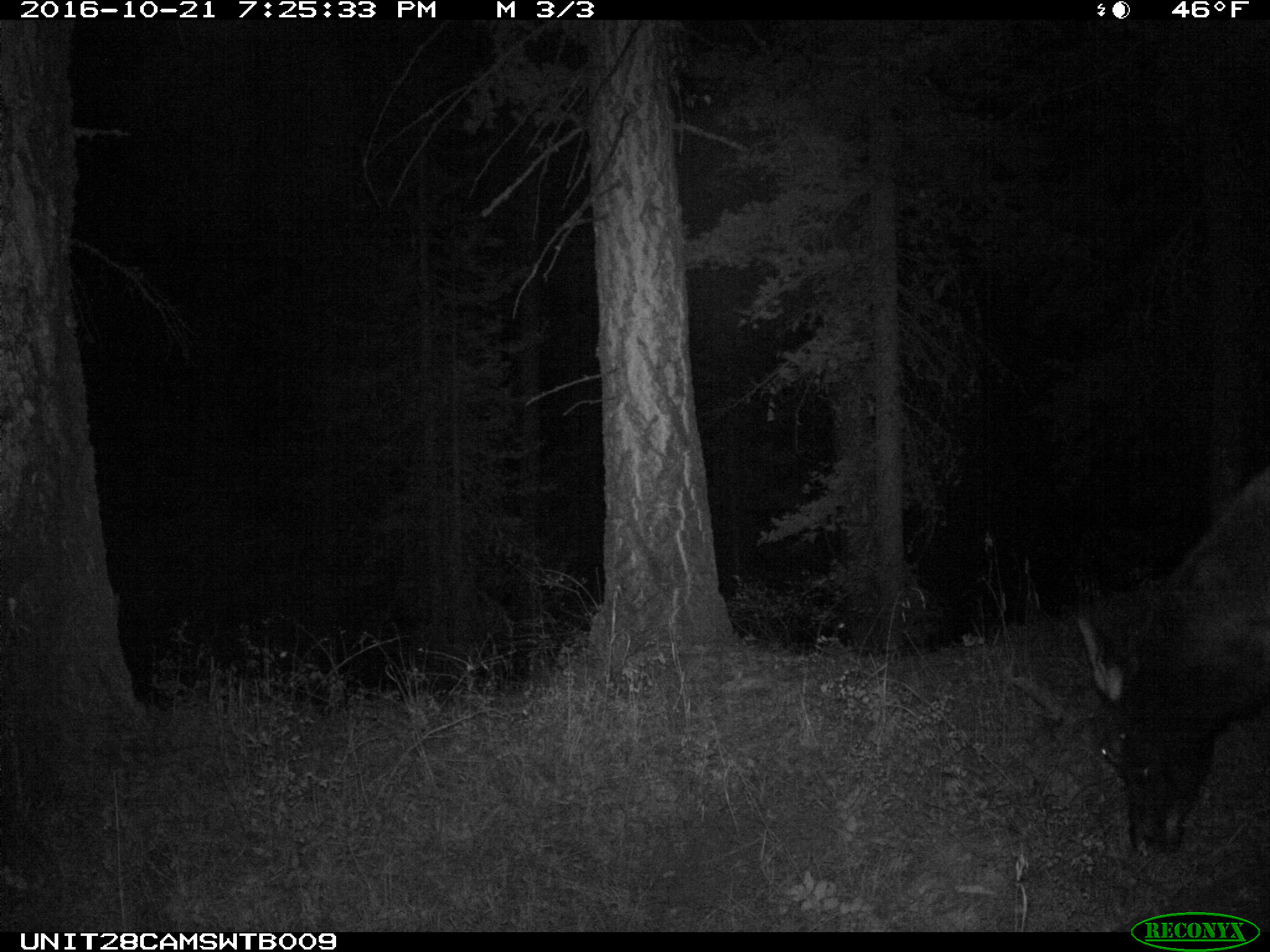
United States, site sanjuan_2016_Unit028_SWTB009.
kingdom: Animalia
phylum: Chordata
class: Mammalia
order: Artiodactyla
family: Cervidae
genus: Cervus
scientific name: Cervus elaphus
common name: red deer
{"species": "Cervus elaphus (red deer)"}